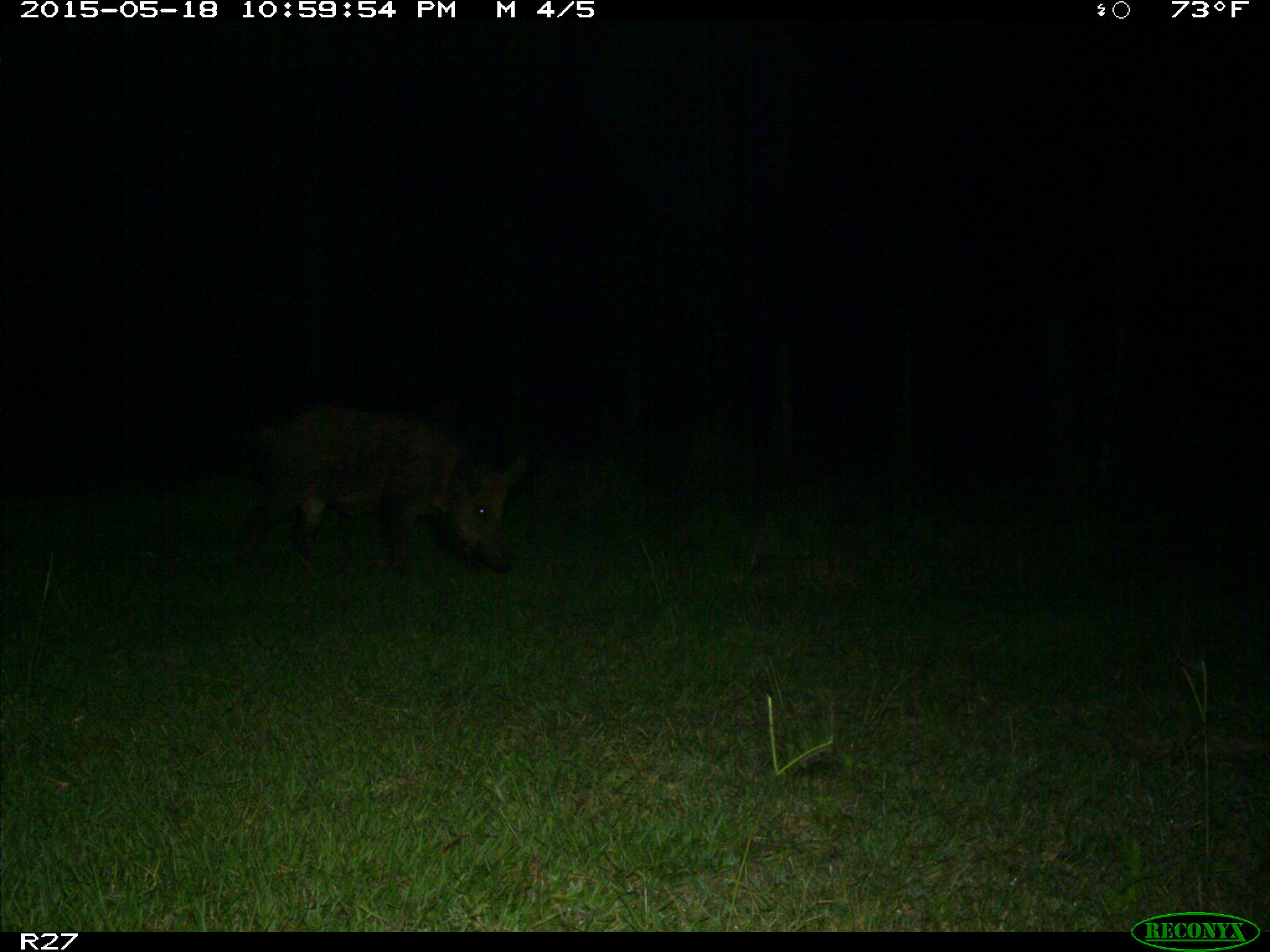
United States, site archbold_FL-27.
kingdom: Animalia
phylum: Chordata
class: Mammalia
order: Artiodactyla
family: Suidae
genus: Sus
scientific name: Sus scrofa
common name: wild boar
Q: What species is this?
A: Sus scrofa (wild boar).